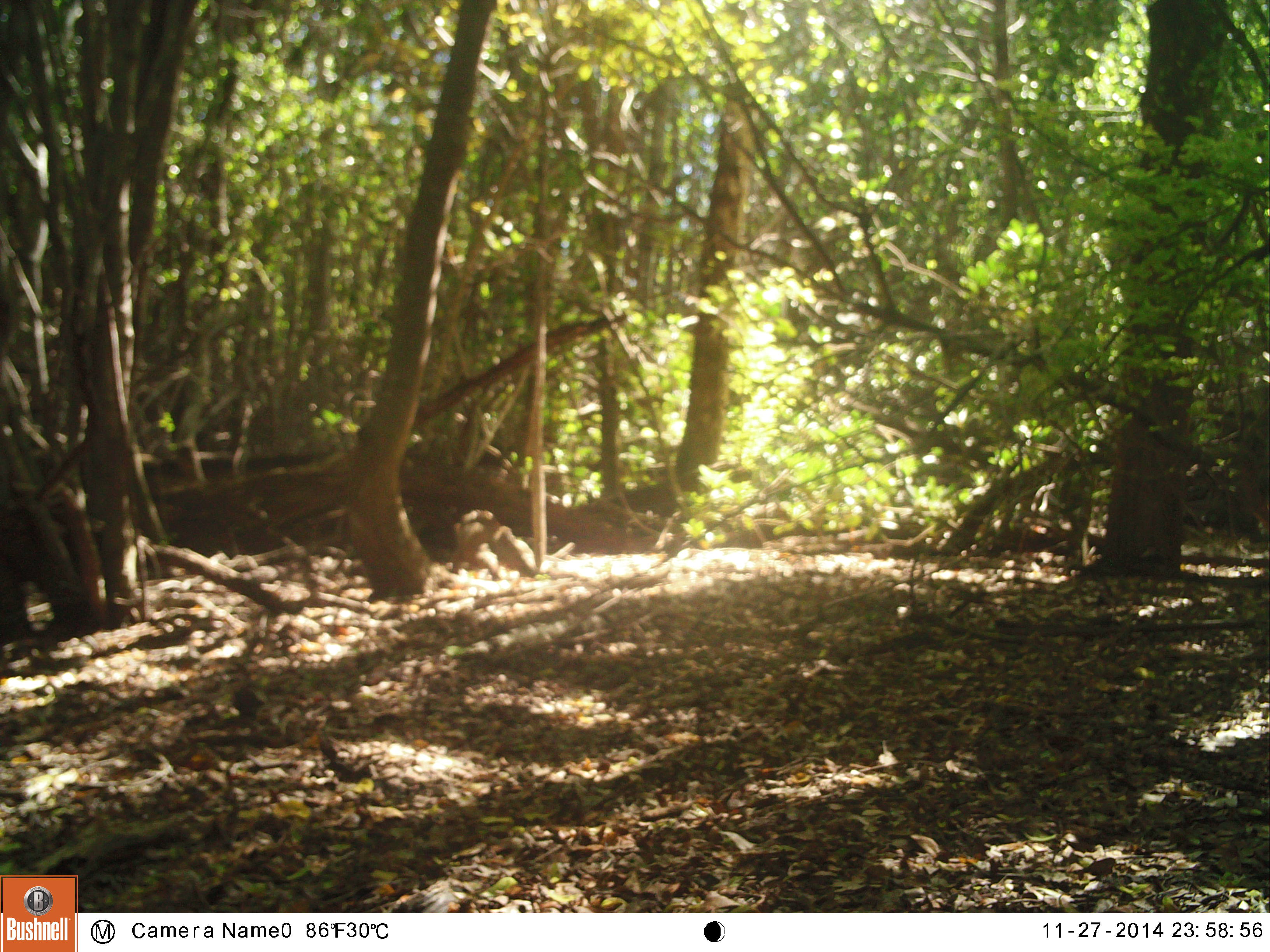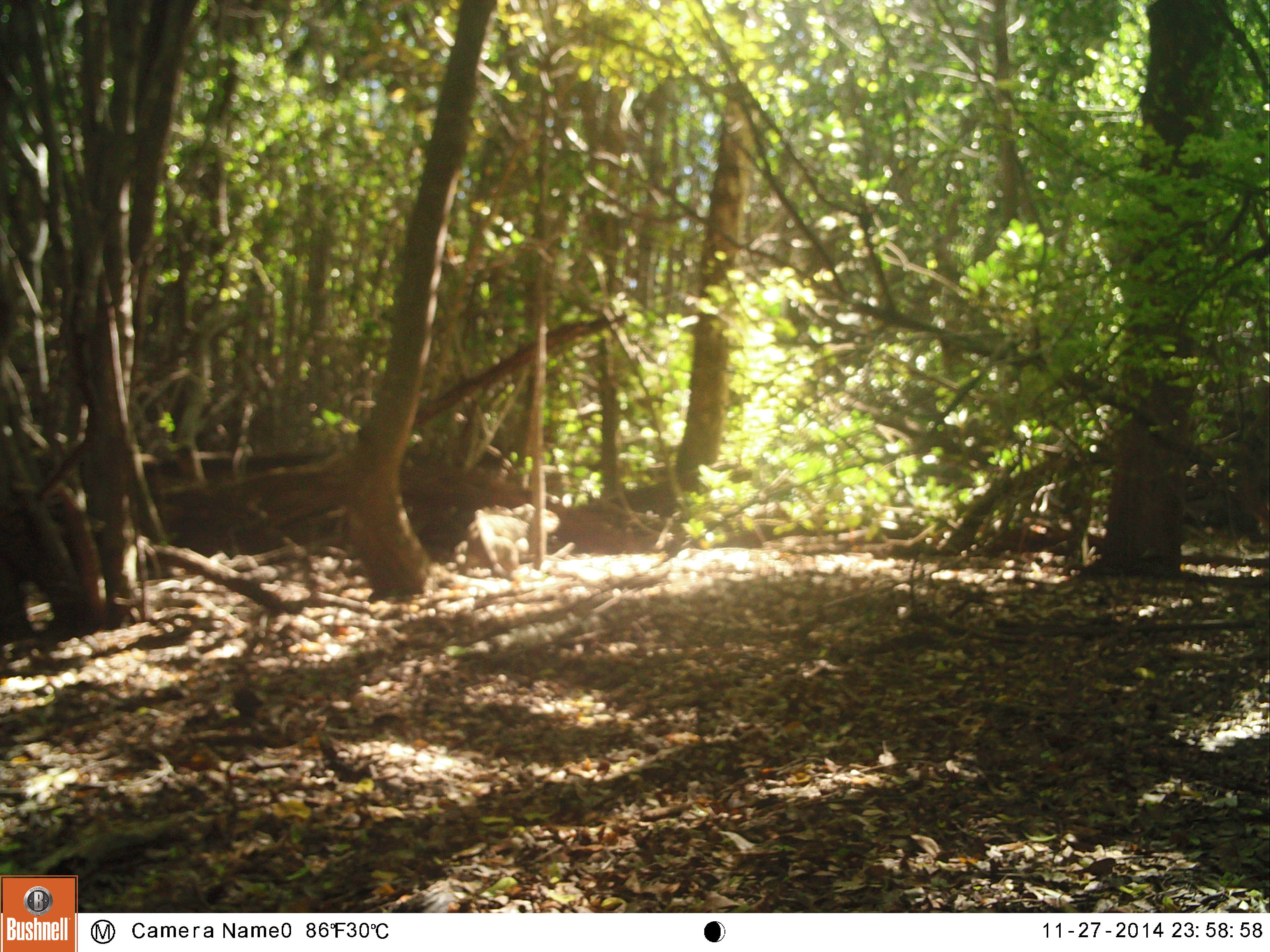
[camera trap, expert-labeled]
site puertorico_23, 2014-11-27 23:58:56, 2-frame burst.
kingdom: Animalia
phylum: Chordata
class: Reptilia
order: Squamata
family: Iguanidae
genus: Iguana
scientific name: Iguana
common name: typical iguanas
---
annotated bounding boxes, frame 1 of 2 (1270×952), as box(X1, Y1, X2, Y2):
iguana: box(447, 495, 542, 584)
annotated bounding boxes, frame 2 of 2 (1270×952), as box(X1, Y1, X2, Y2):
iguana: box(450, 497, 578, 603)